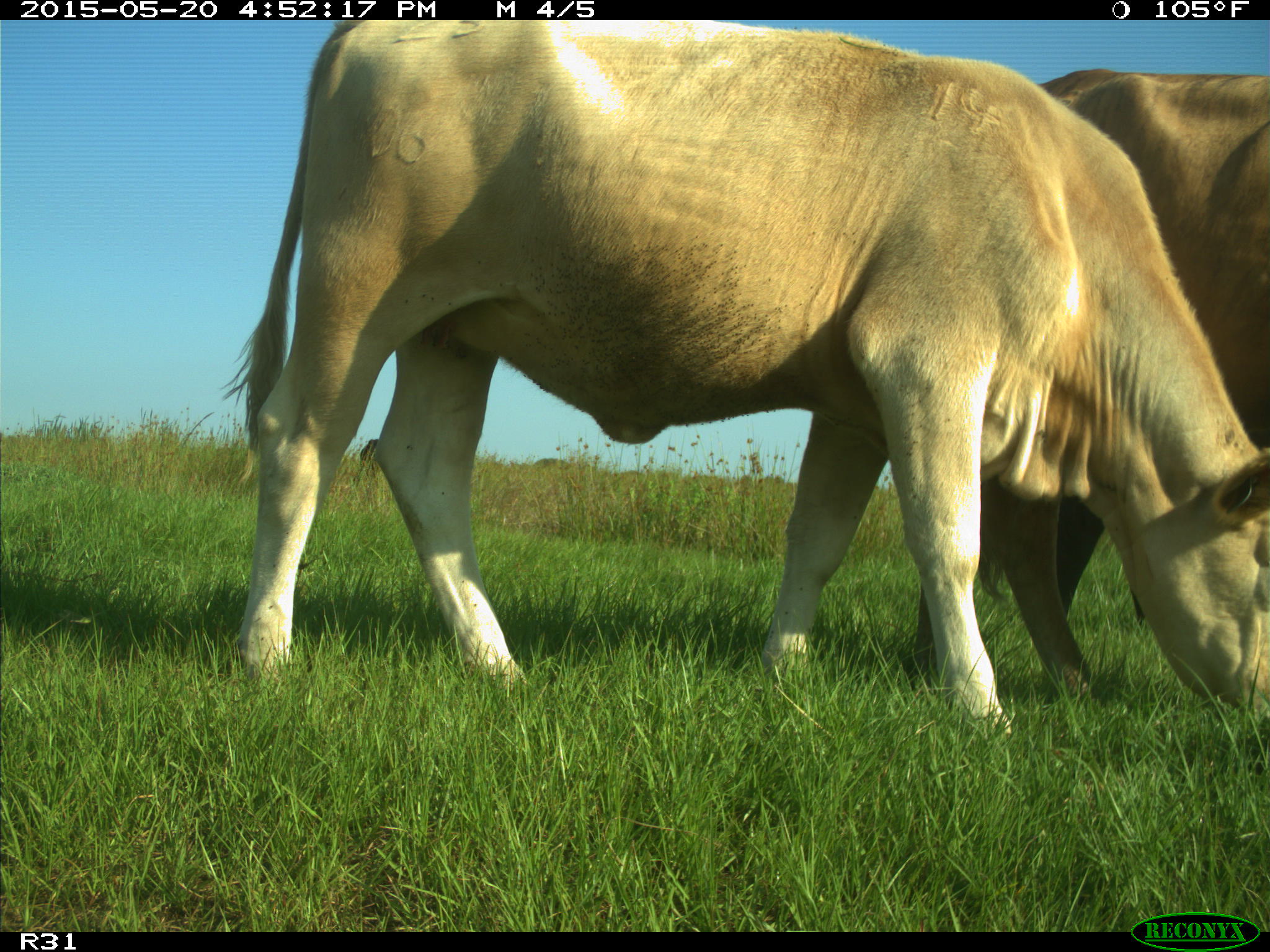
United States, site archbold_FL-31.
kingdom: Animalia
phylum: Chordata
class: Mammalia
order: Artiodactyla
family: Bovidae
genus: Bos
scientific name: Bos taurus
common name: domestic cow